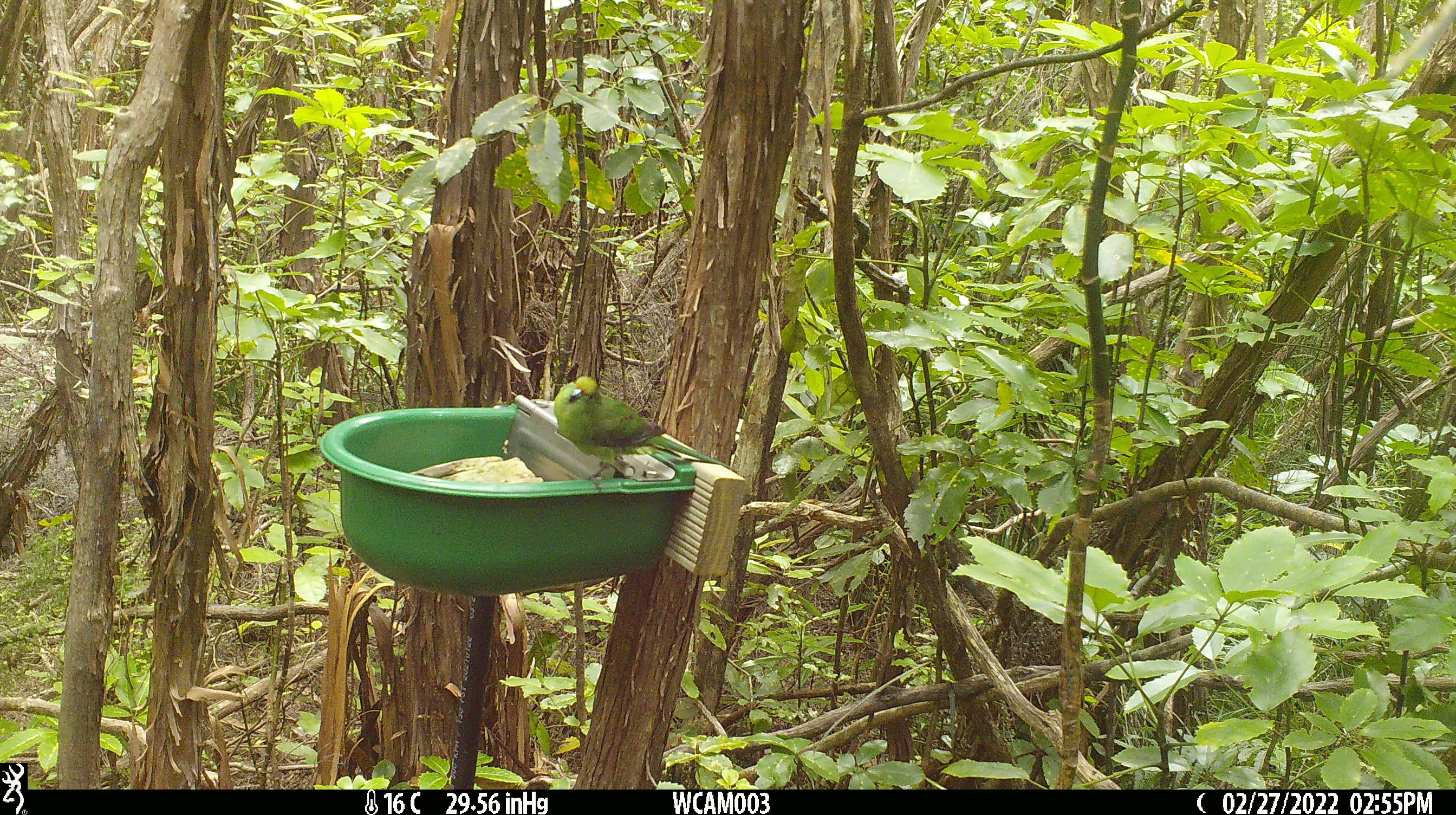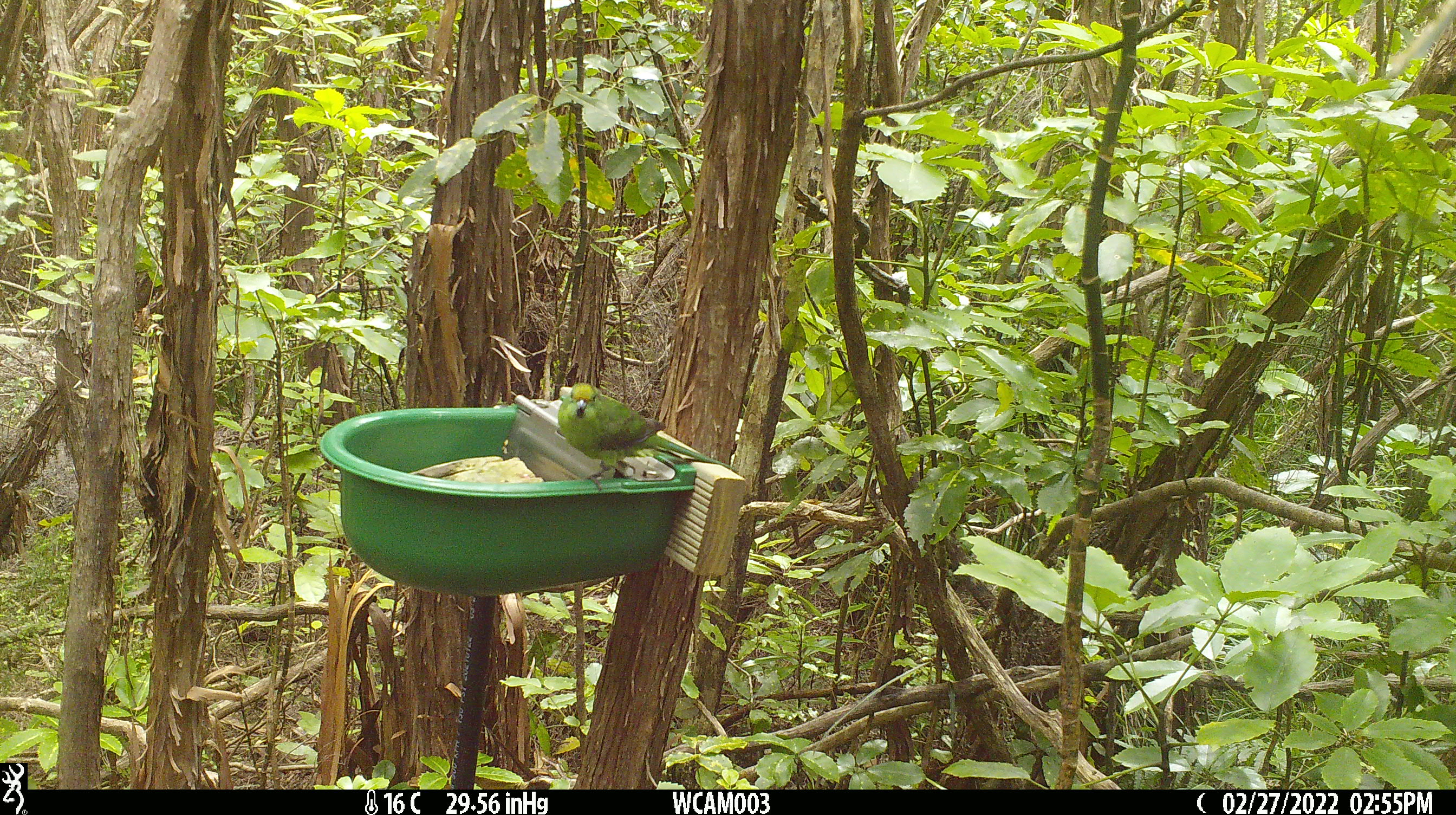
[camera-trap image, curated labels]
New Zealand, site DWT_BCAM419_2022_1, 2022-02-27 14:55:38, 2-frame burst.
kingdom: Animalia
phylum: Chordata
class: Aves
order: Psittaciformes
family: Psittaculidae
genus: Cyanoramphus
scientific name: Cyanoramphus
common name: parakeet